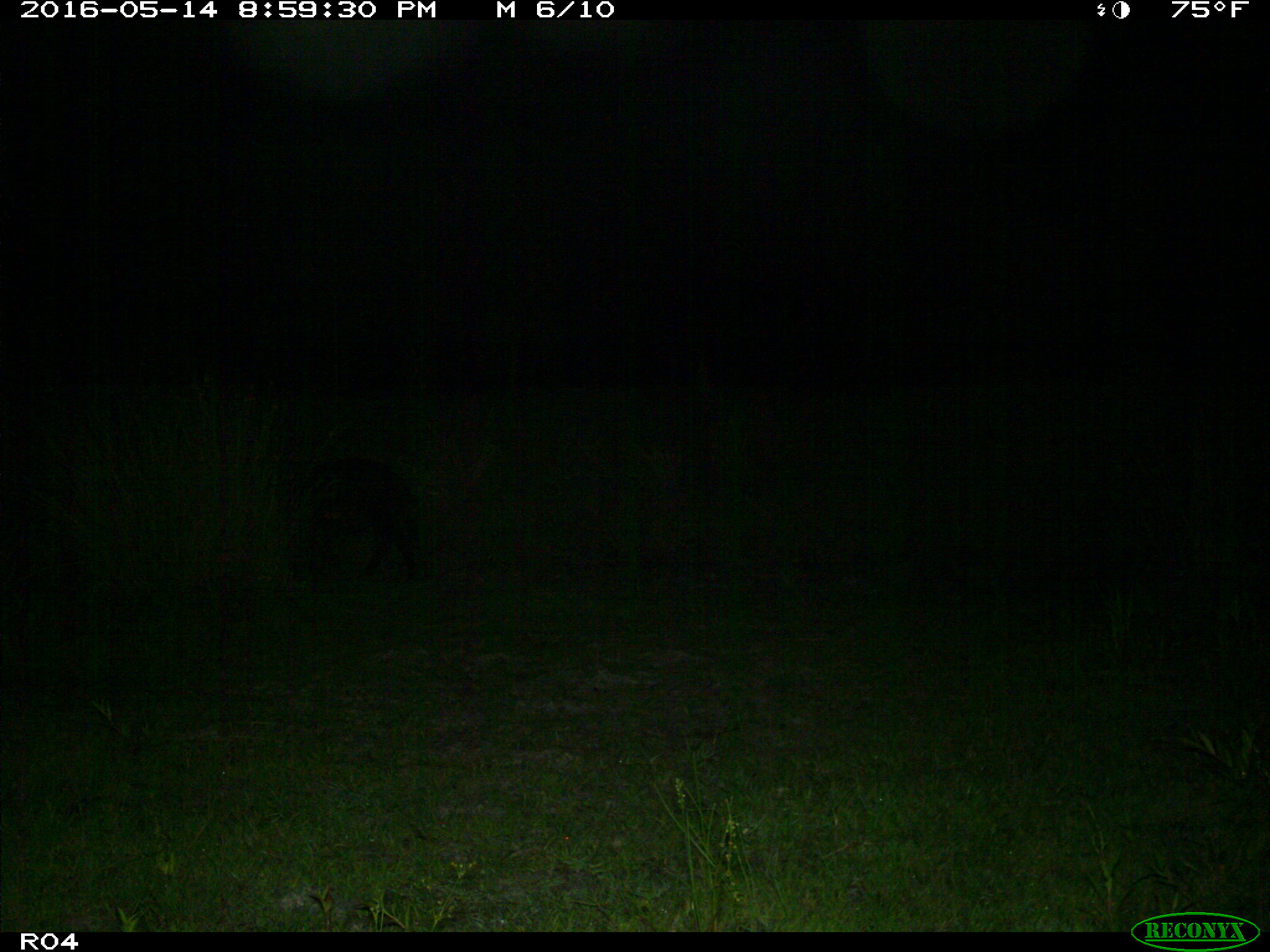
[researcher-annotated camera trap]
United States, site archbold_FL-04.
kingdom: Animalia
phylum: Chordata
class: Mammalia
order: Artiodactyla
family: Suidae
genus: Sus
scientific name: Sus scrofa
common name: wild boar